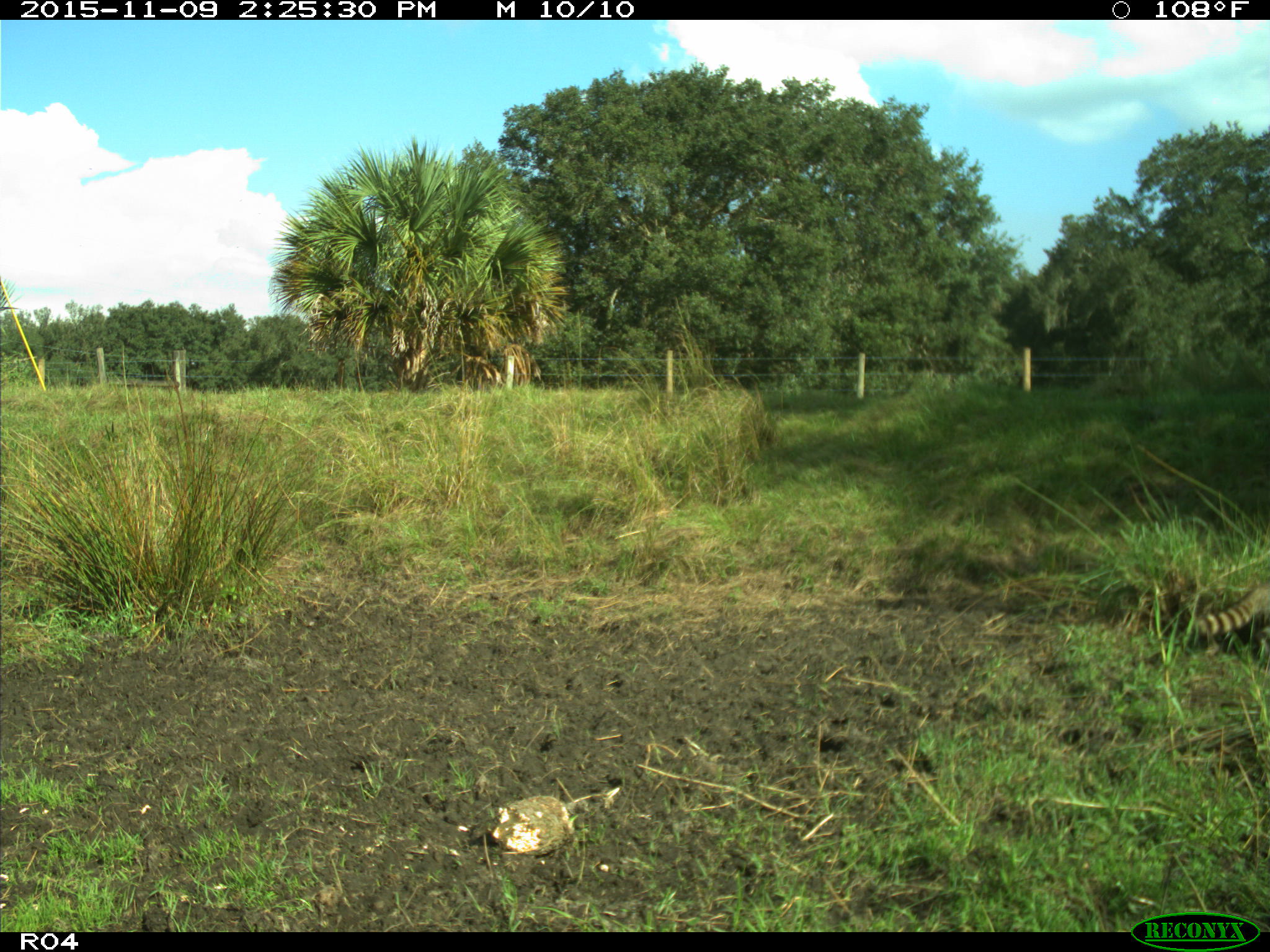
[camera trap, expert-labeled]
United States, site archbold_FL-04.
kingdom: Animalia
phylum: Chordata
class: Mammalia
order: Carnivora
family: Procyonidae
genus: Procyon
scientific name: Procyon lotor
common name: common raccoon